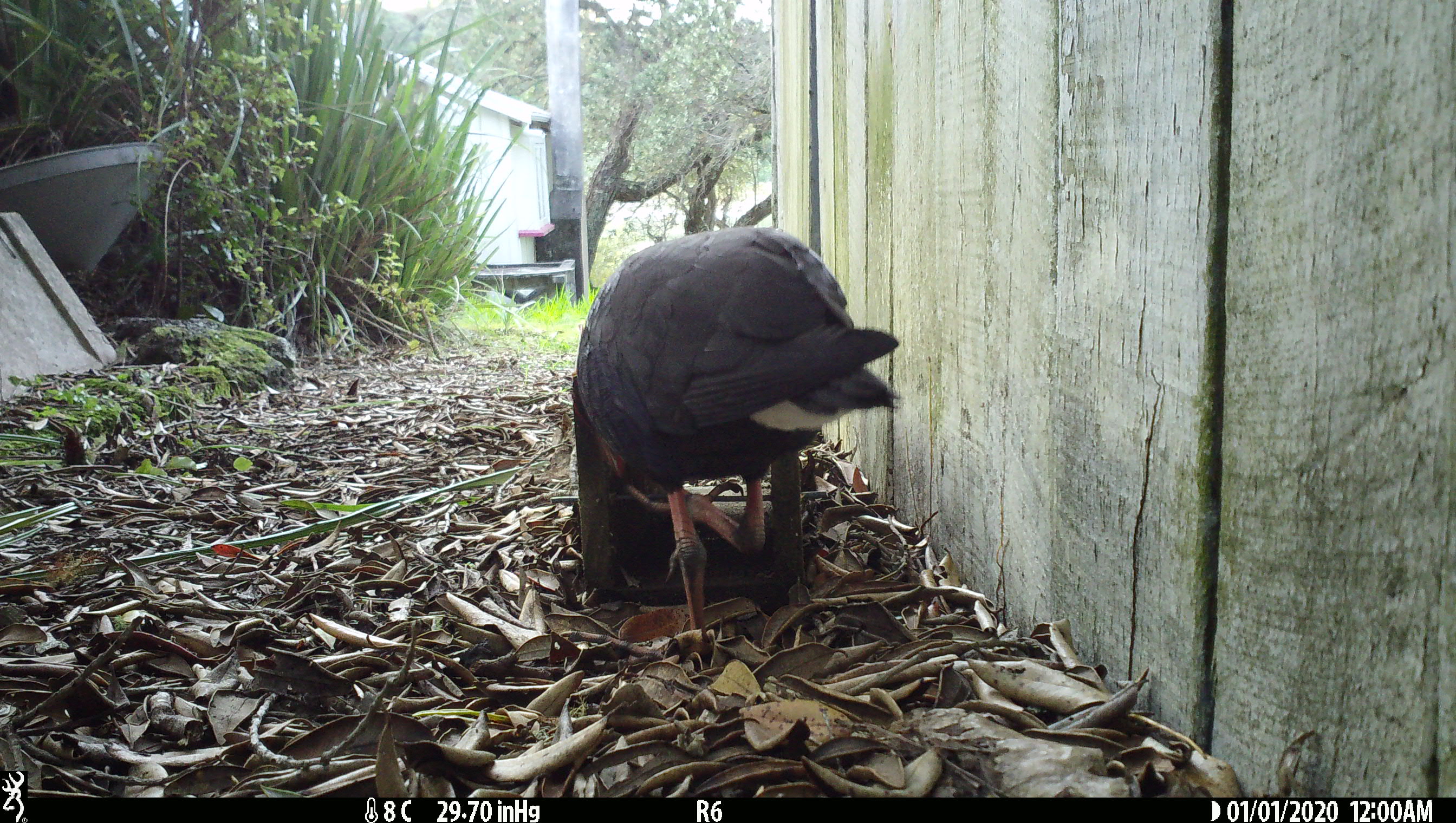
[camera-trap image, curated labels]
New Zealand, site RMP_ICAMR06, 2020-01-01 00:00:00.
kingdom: Animalia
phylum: Chordata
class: Aves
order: Gruiformes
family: Rallidae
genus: Porphyrio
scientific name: Porphyrio melanotus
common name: australasian swamphen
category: pukeko